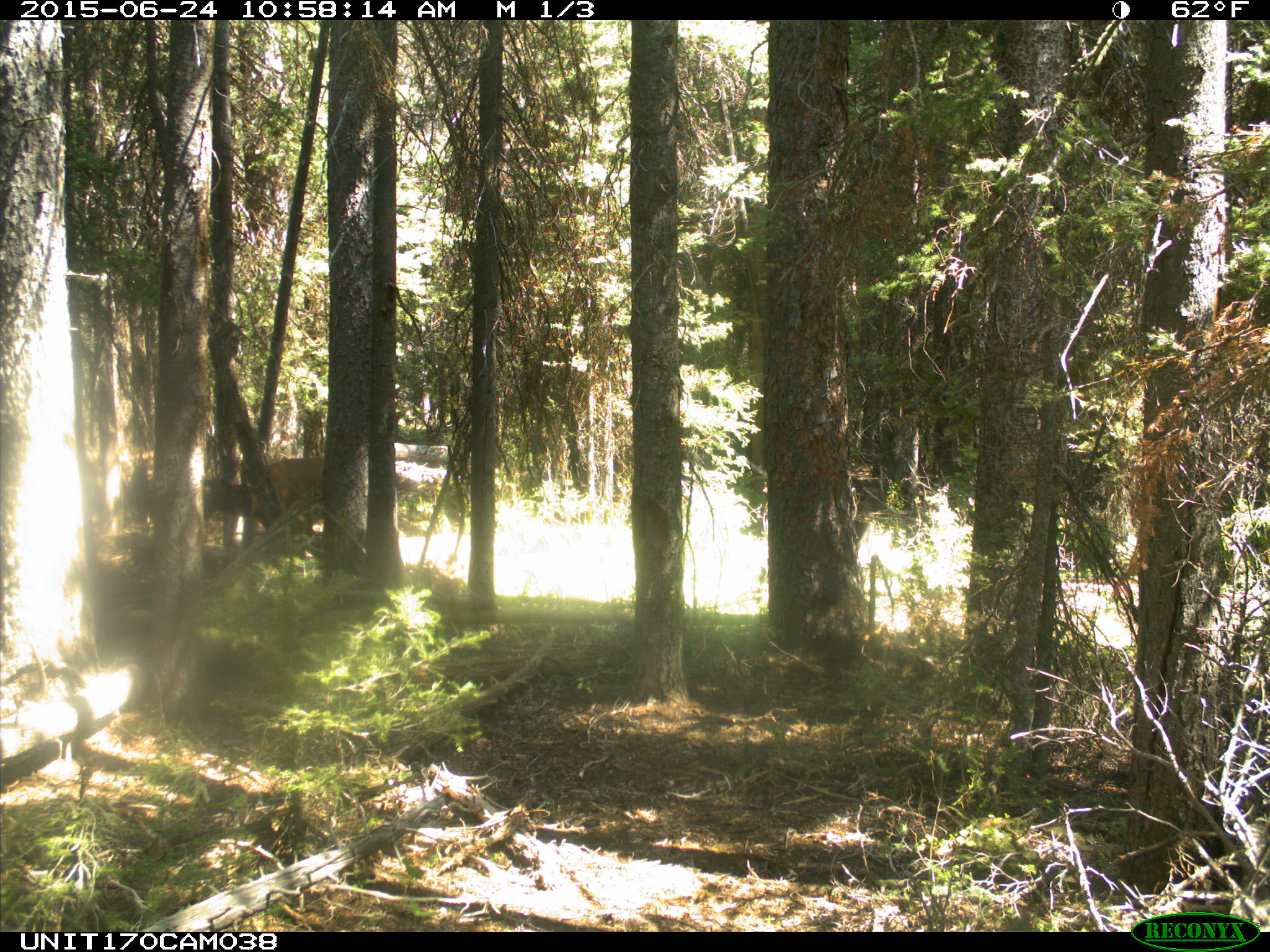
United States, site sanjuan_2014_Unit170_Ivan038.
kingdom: Animalia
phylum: Chordata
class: Mammalia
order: Artiodactyla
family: Cervidae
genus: Cervus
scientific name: Cervus elaphus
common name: red deer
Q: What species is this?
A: Cervus elaphus (red deer).